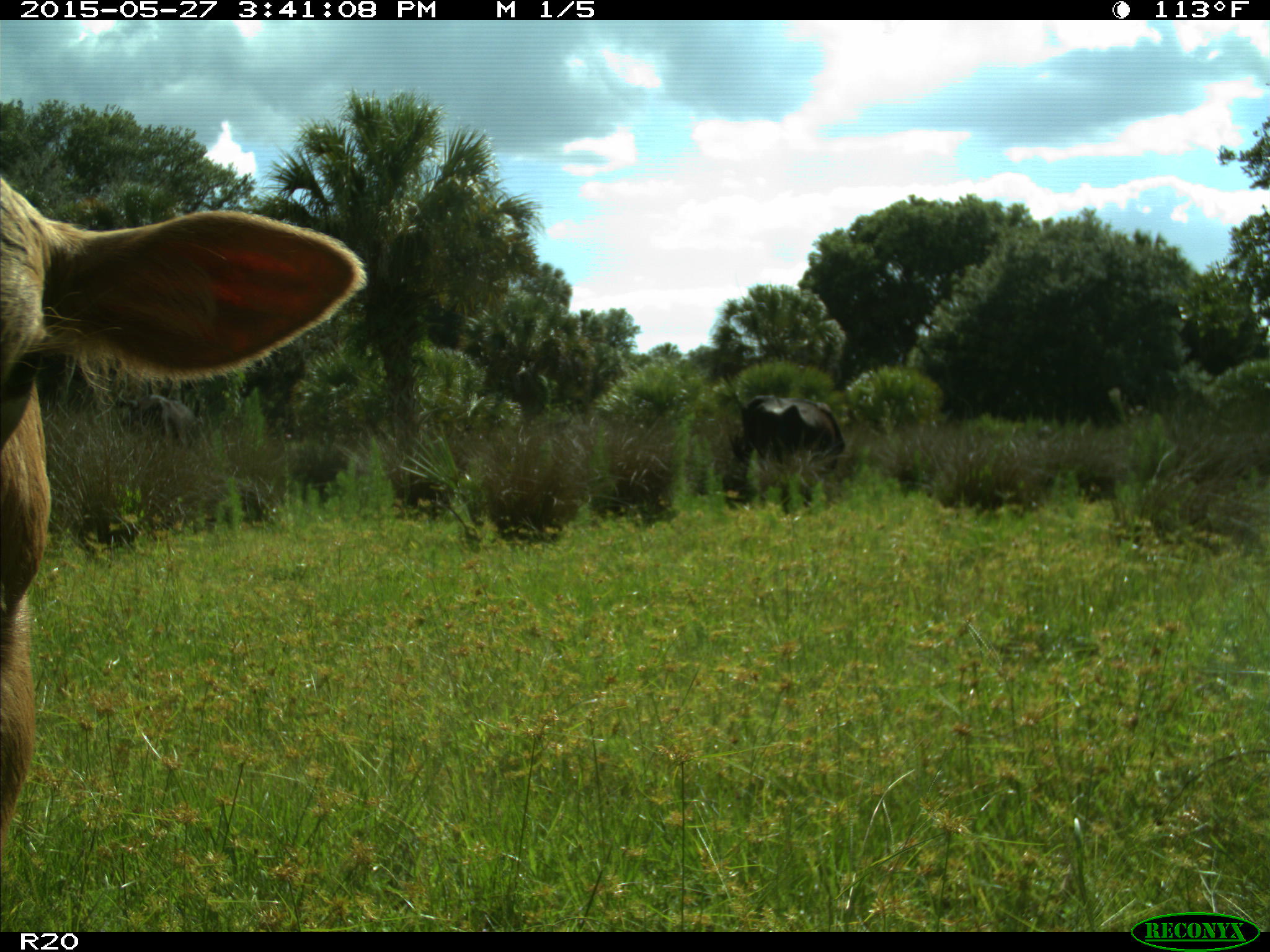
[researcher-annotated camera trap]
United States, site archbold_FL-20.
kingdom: Animalia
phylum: Chordata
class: Mammalia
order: Artiodactyla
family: Bovidae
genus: Bos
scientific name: Bos taurus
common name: domestic cow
Bos taurus (domestic cow).